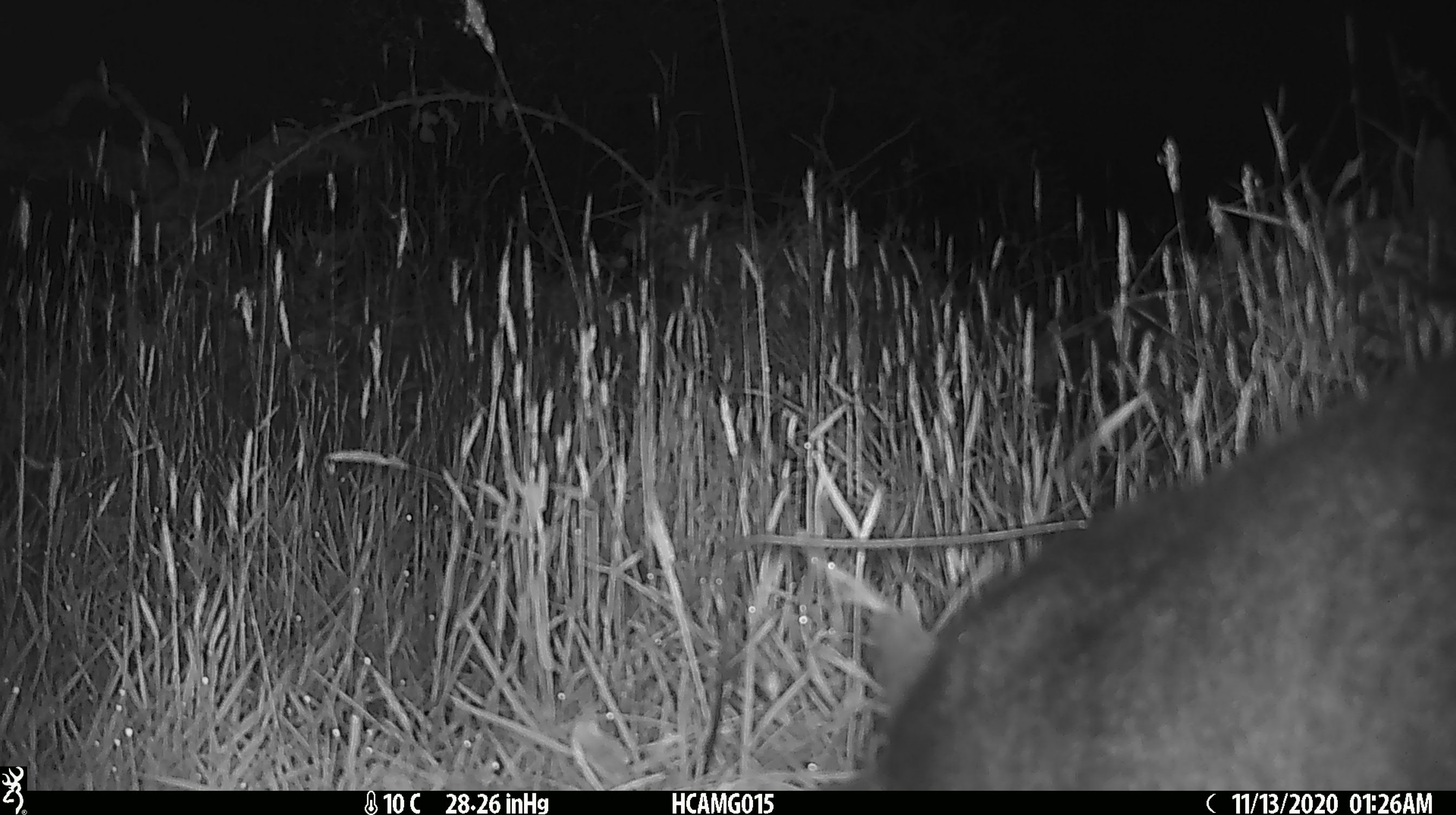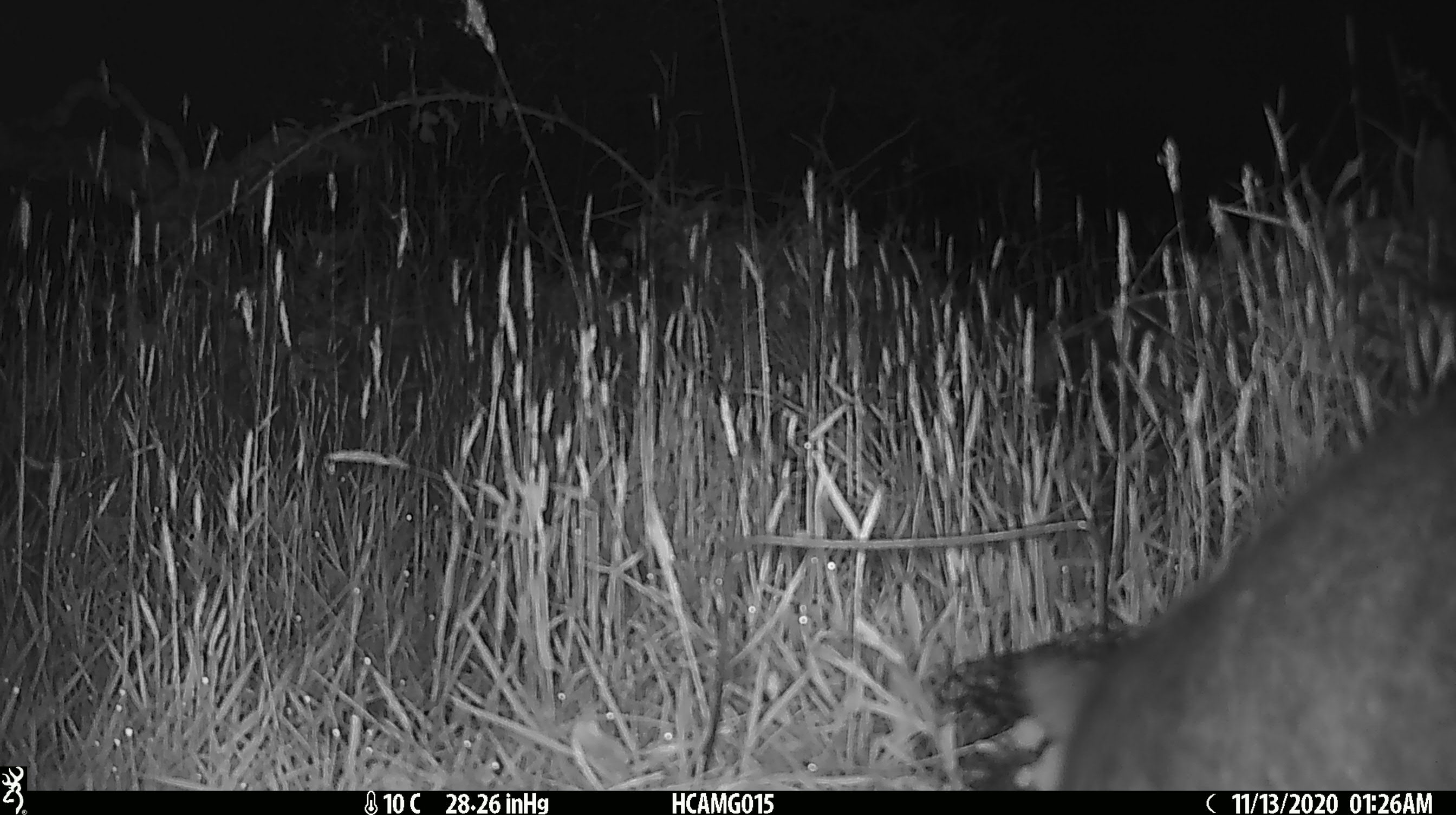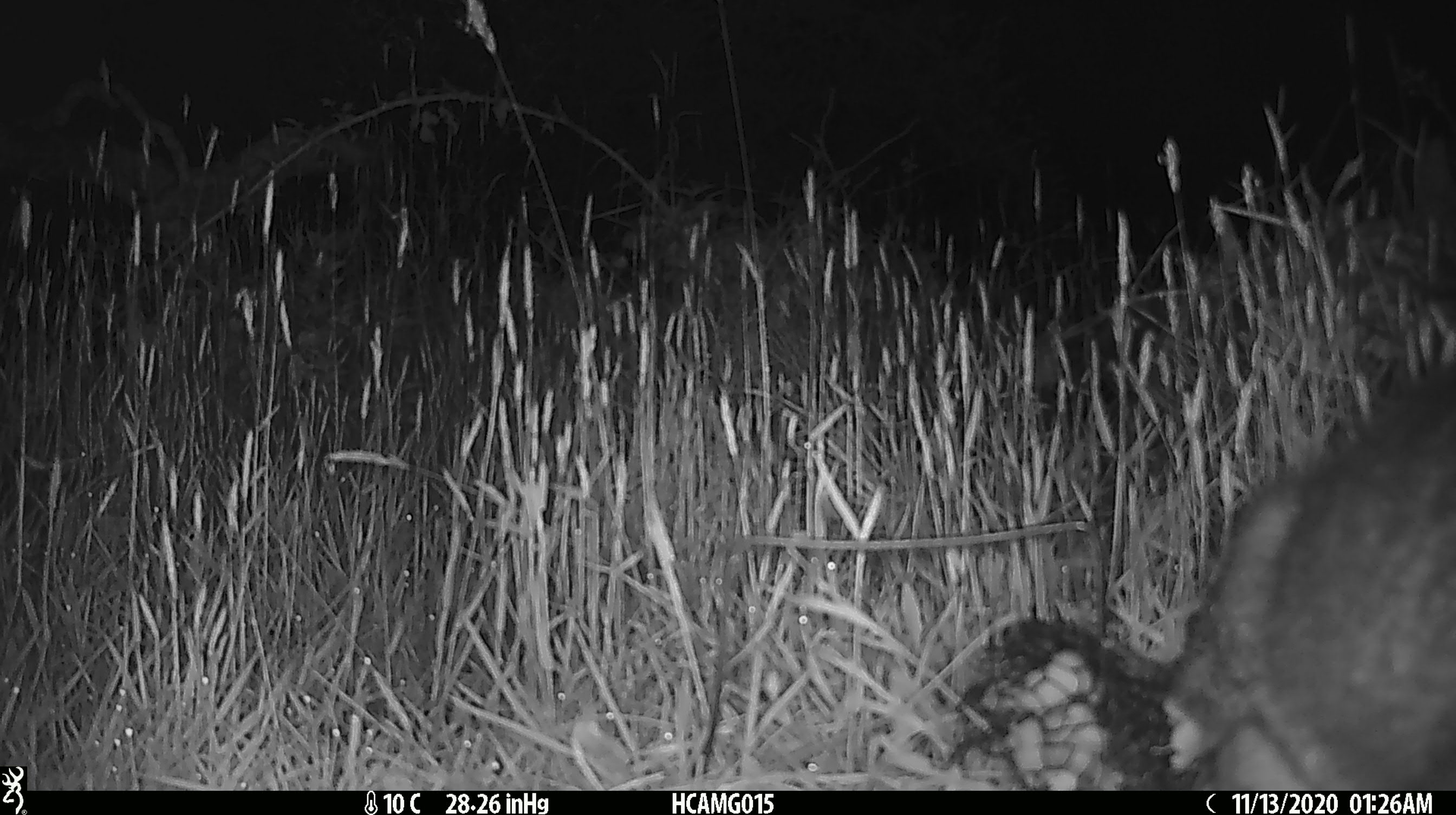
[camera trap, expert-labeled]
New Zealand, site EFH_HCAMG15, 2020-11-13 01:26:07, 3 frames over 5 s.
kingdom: Animalia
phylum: Chordata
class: Mammalia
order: Diprotodontia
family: Phalangeridae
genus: Trichosurus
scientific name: Trichosurus vulpecula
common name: common brushtail possum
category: possum